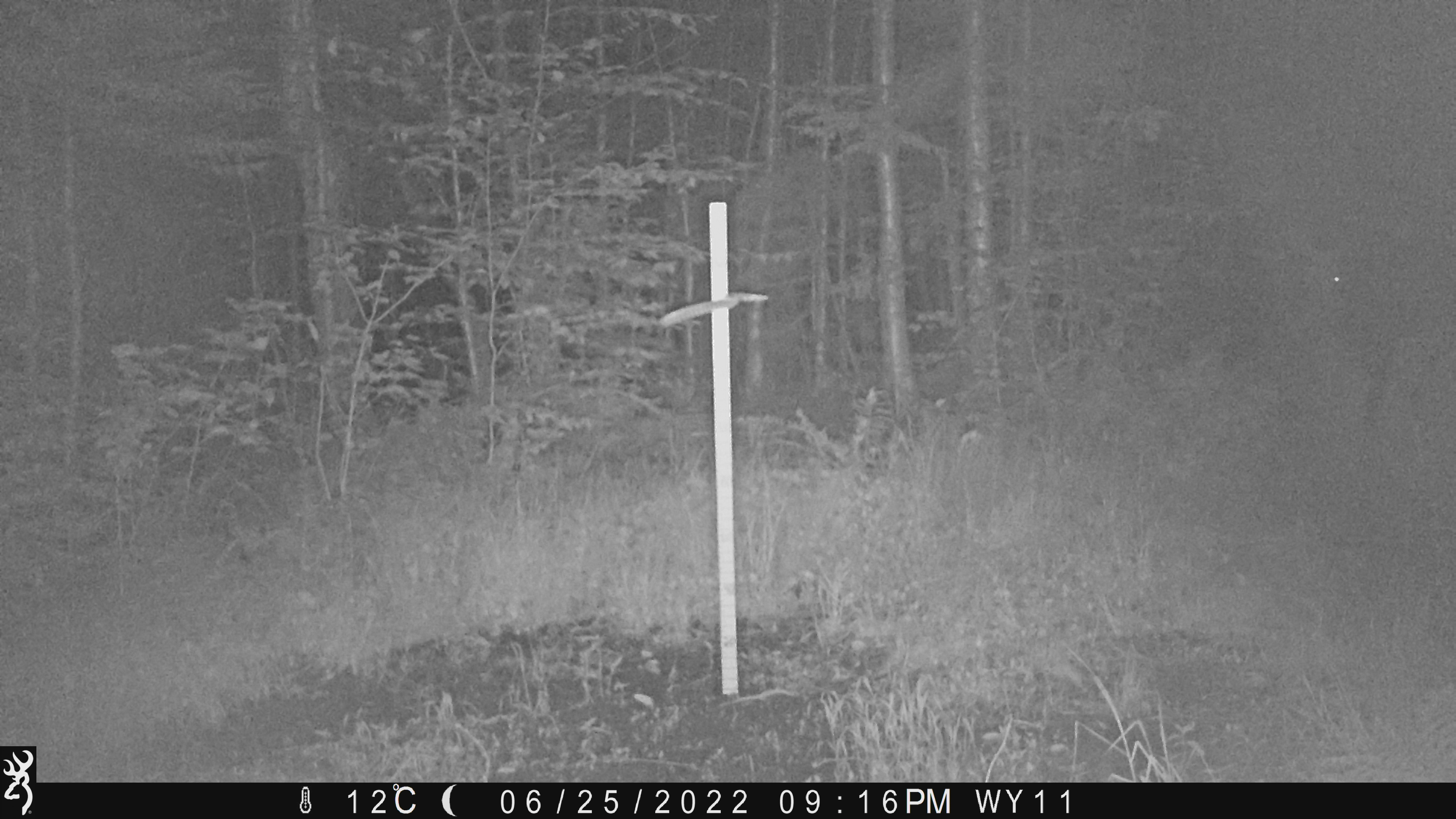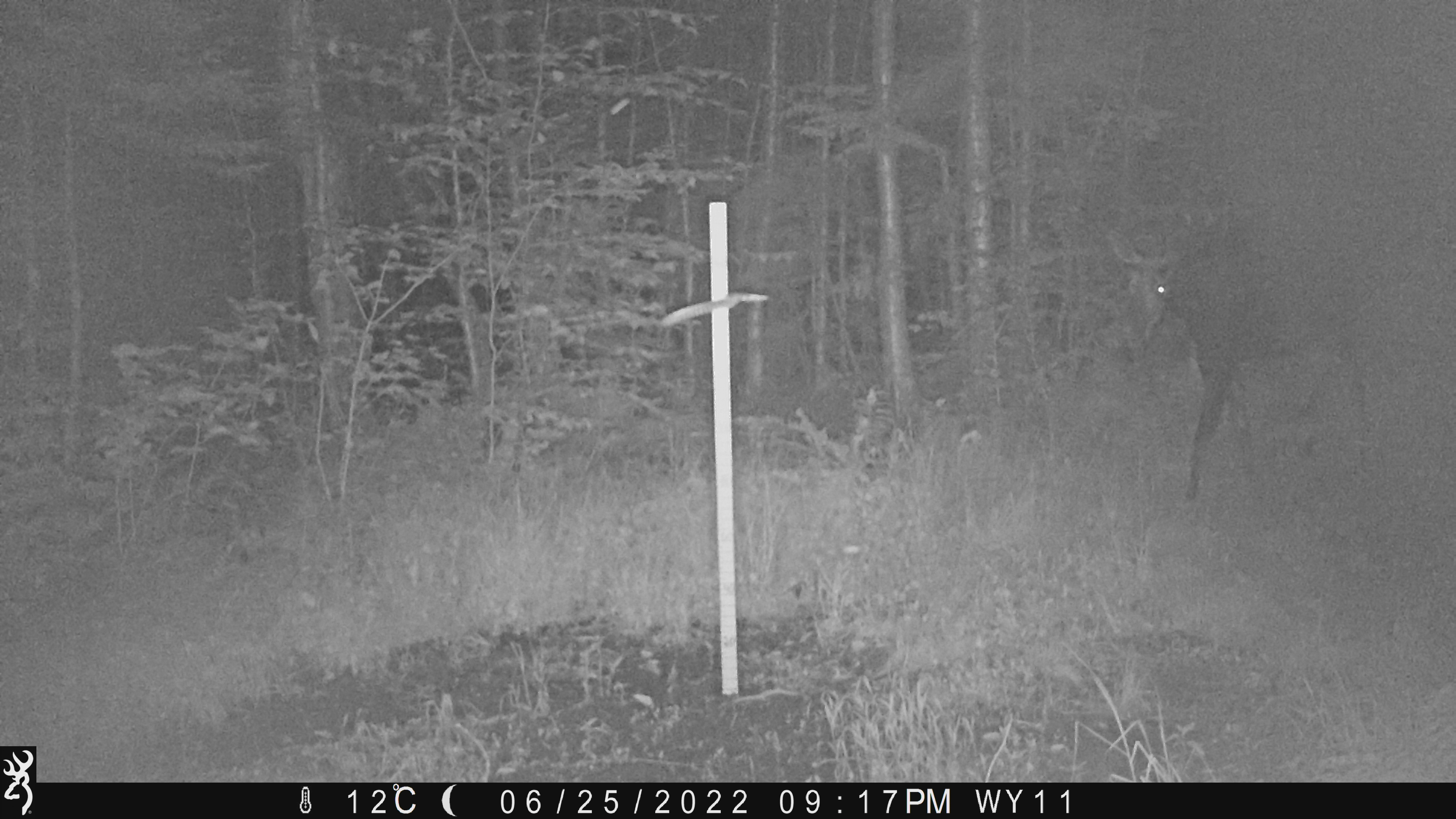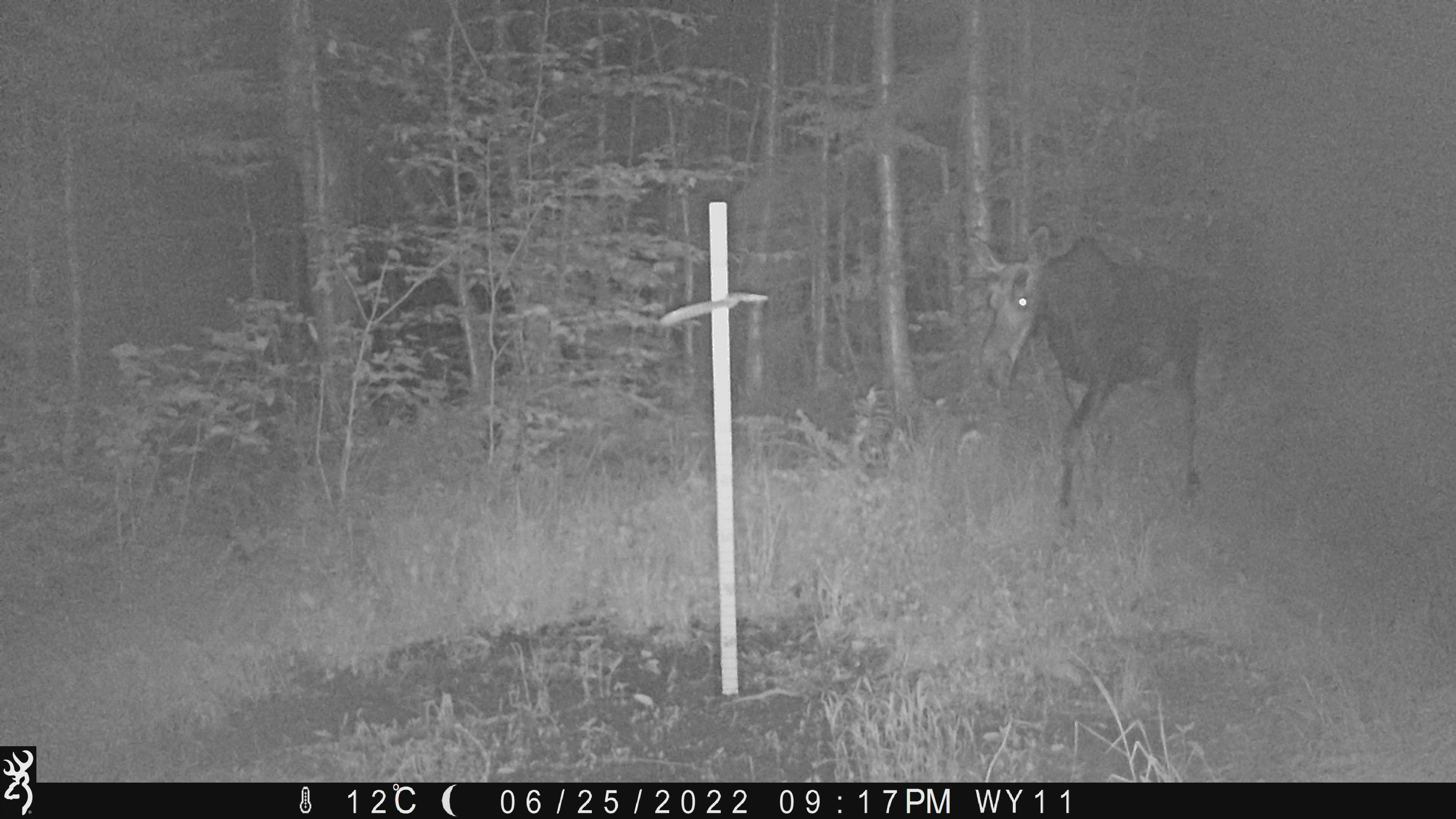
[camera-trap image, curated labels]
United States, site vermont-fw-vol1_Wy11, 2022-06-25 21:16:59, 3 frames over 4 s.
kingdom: Animalia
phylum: Chordata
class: Mammalia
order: Artiodactyla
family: Cervidae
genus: Alces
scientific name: Alces alces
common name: moose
Moose (Alces alces).